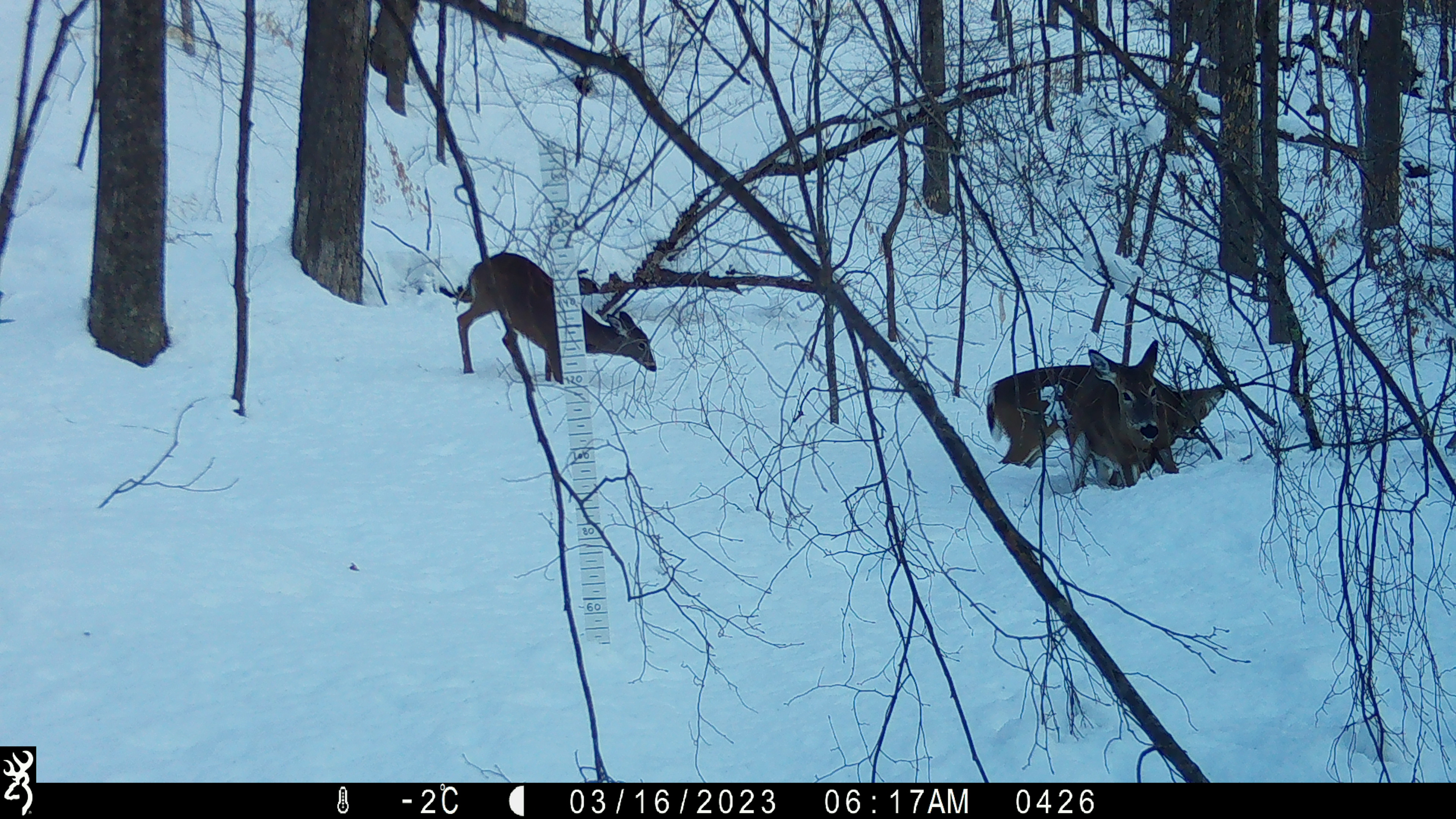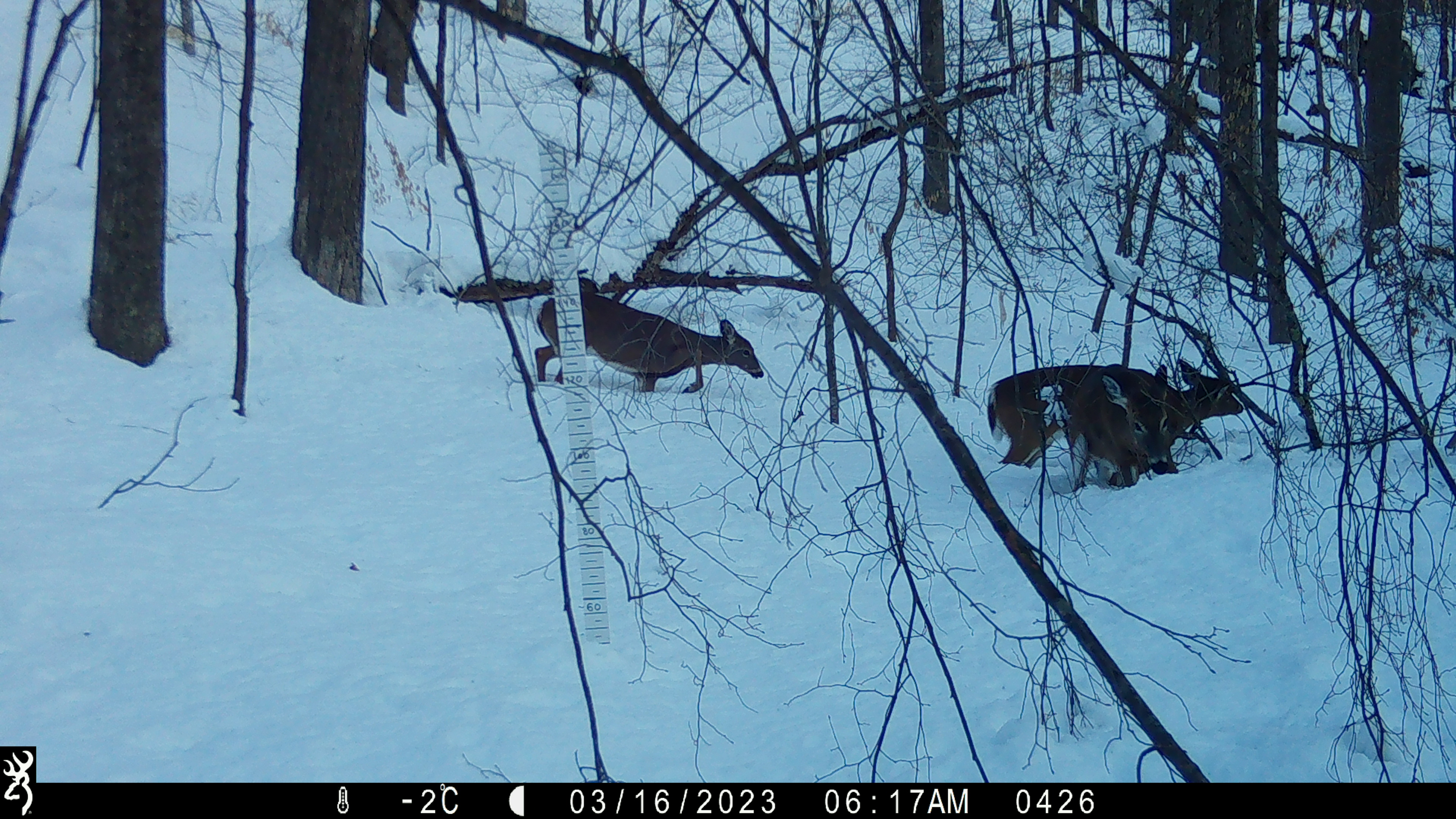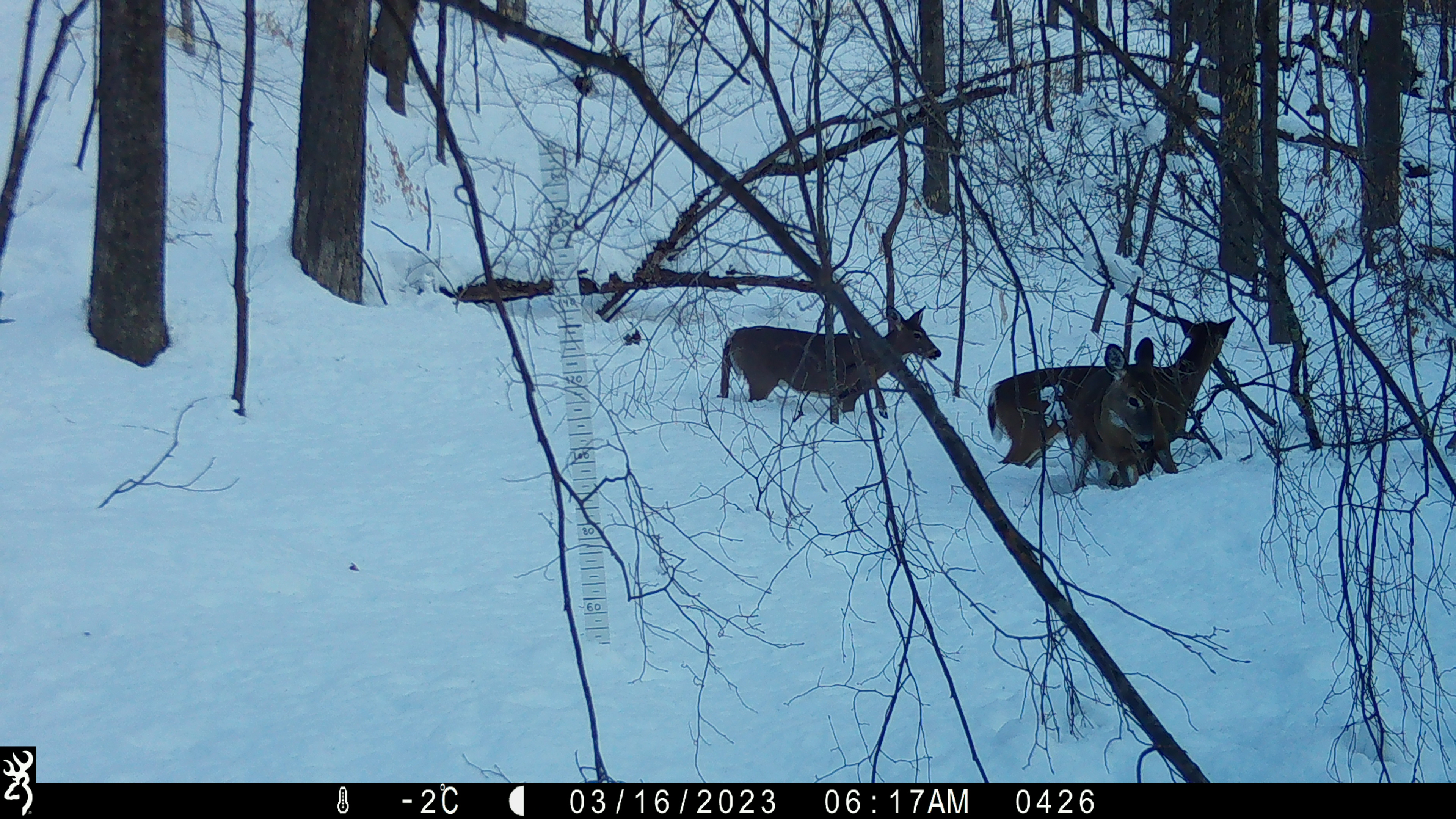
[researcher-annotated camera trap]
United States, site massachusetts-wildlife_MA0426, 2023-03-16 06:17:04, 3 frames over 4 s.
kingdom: Animalia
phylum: Chordata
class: Mammalia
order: Artiodactyla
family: Cervidae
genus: Odocoileus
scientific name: Odocoileus virginianus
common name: white-tailed deer